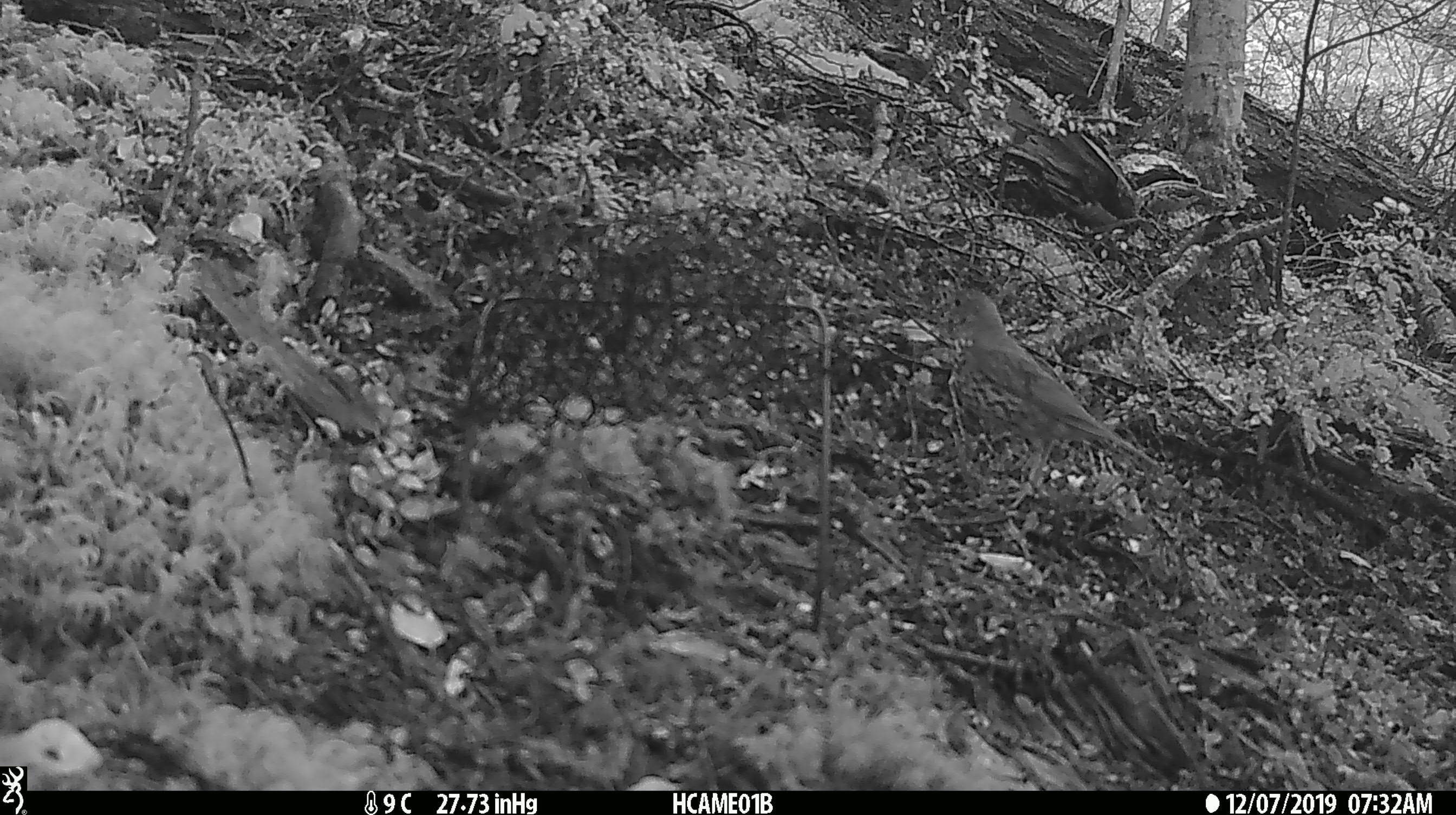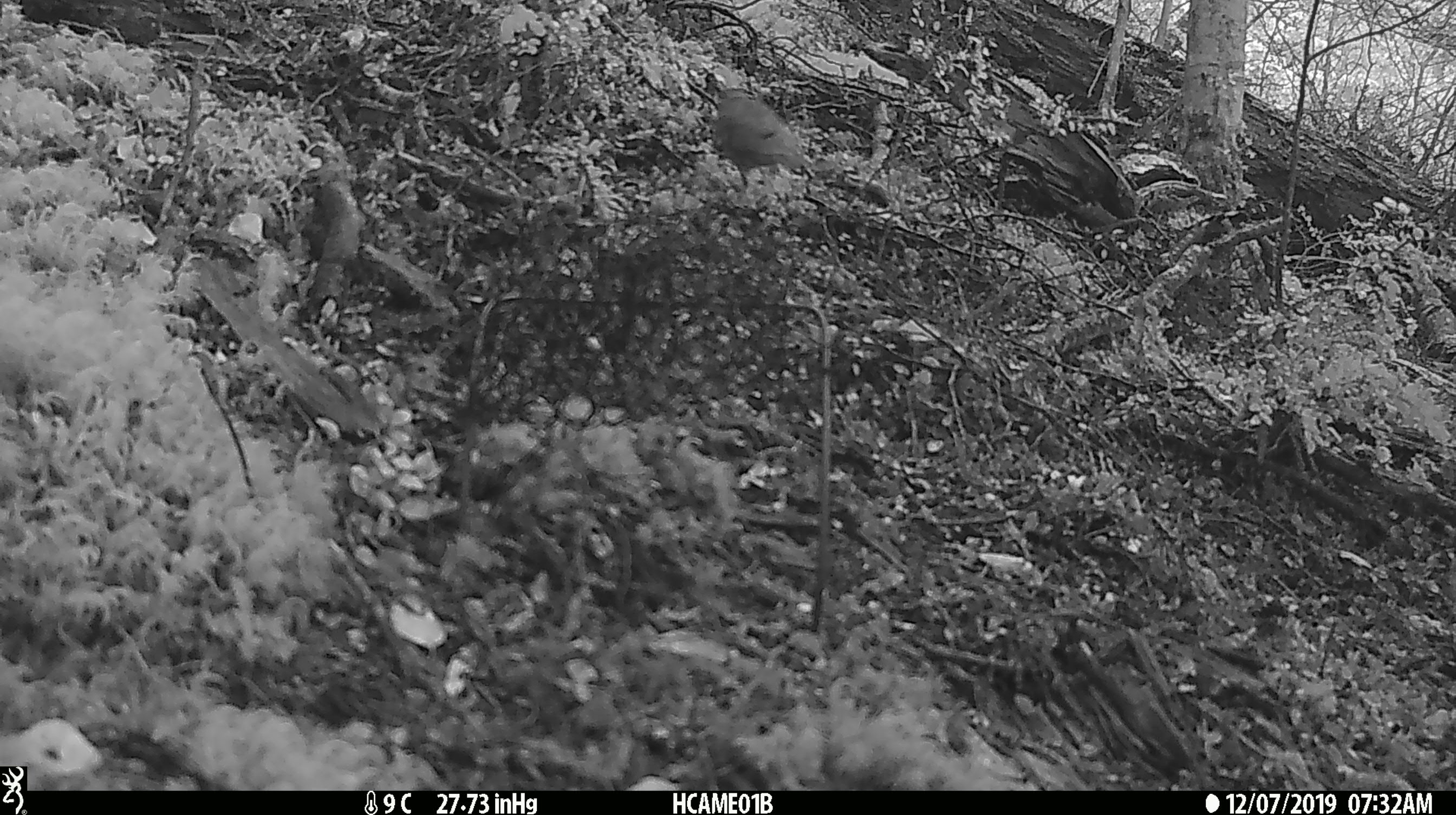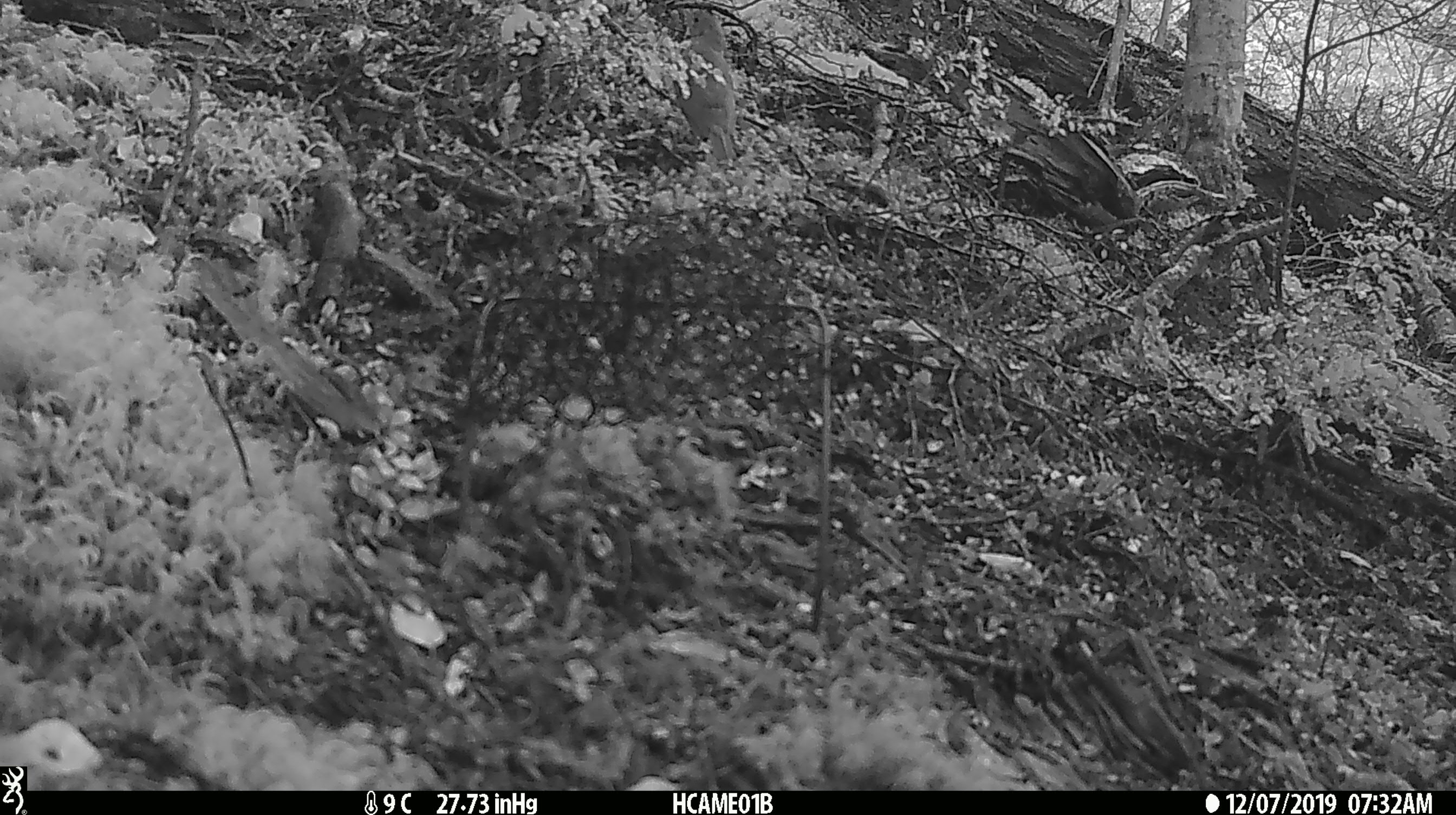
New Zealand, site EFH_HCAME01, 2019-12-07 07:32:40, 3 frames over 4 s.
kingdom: Animalia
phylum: Chordata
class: Aves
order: Passeriformes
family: Turdidae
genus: Turdus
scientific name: Turdus philomelos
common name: song thrush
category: thrush